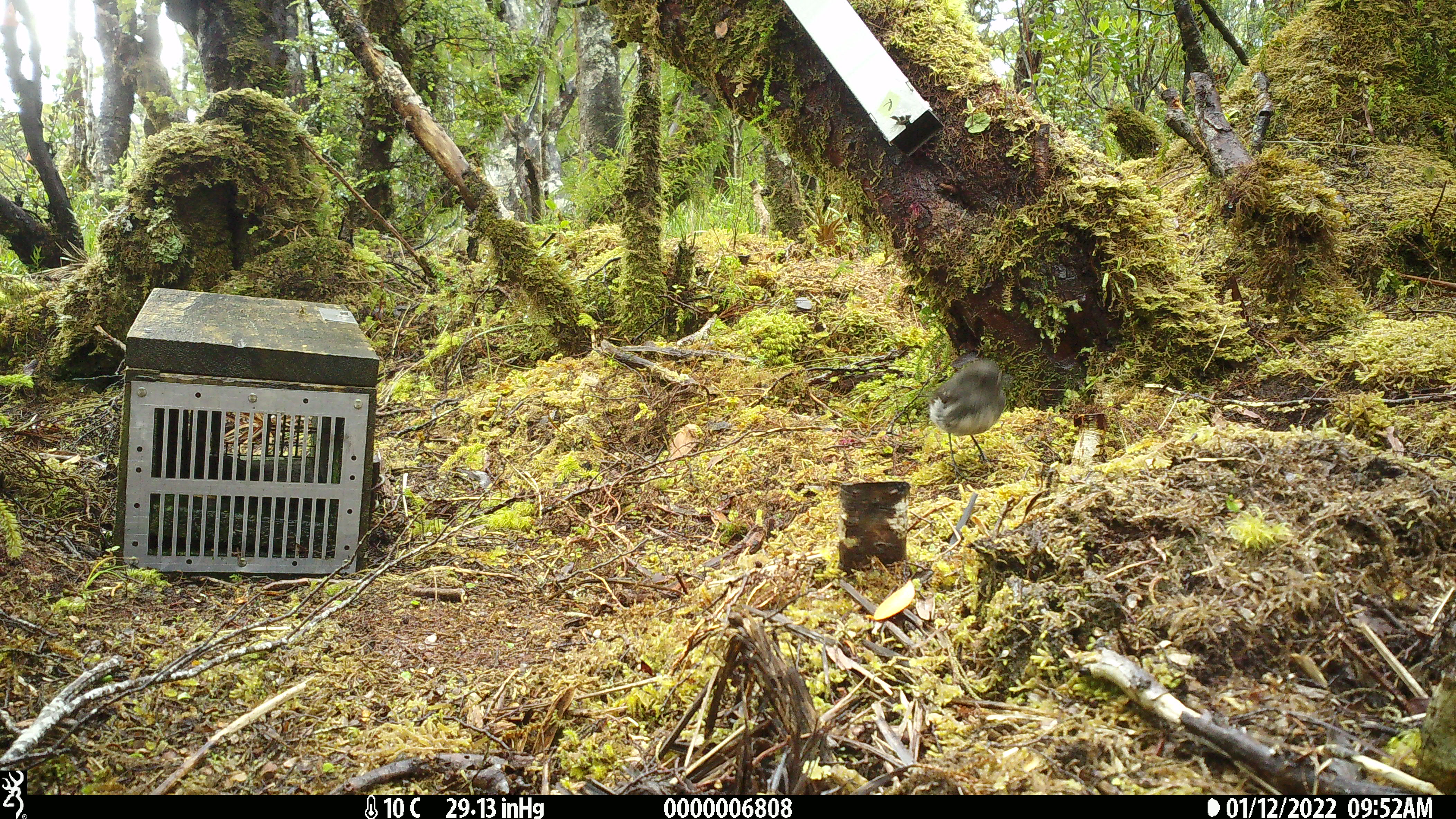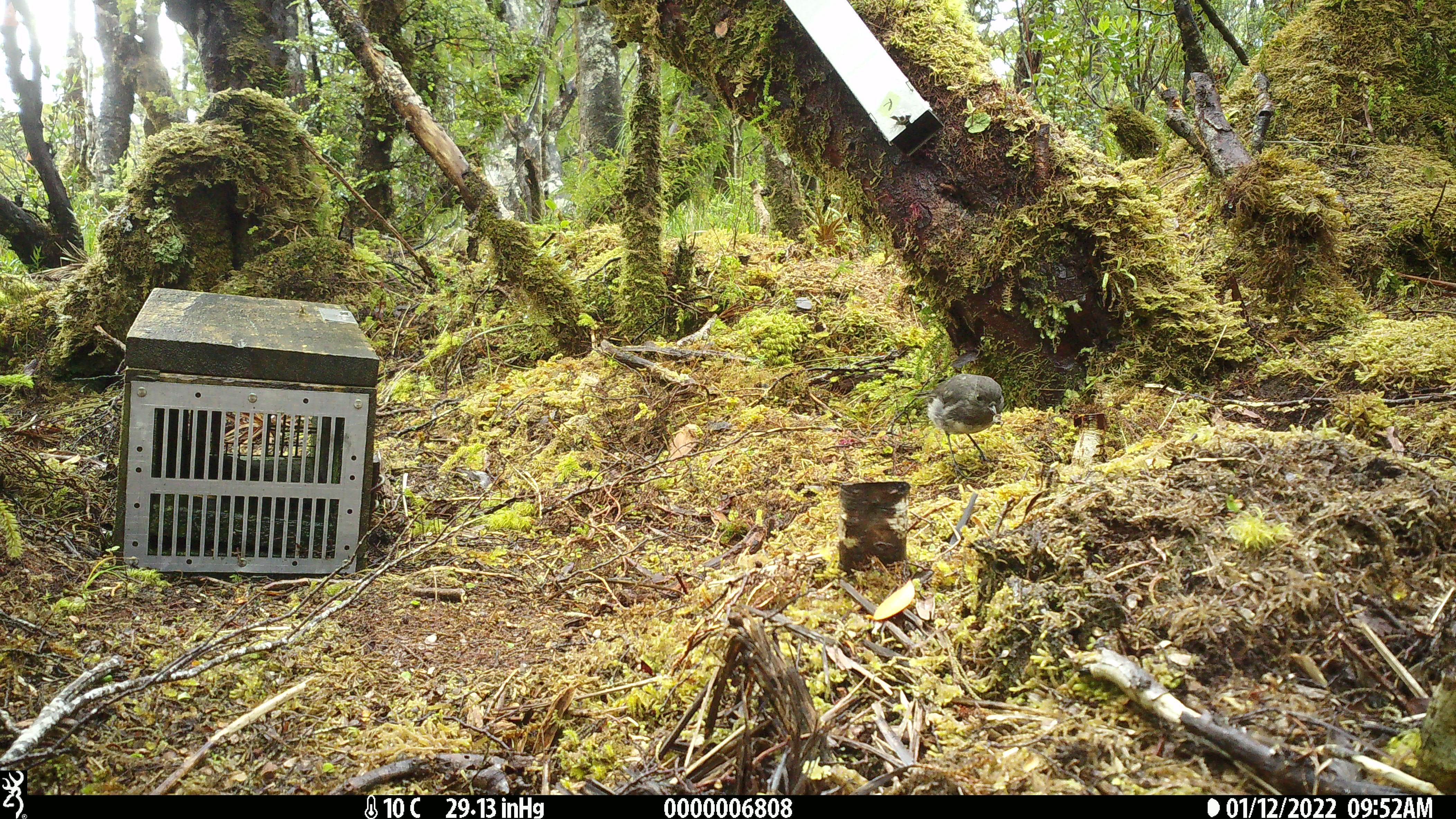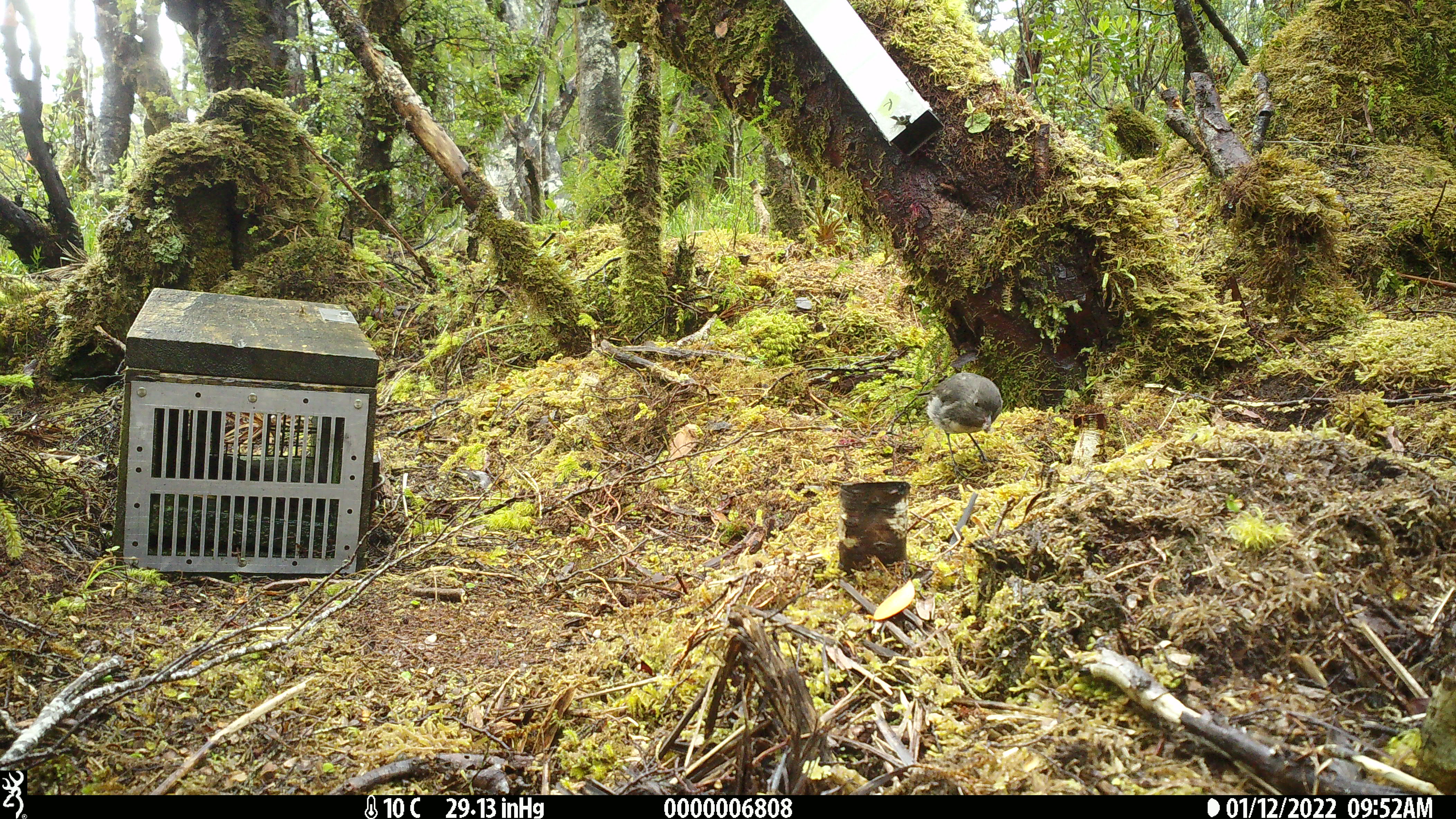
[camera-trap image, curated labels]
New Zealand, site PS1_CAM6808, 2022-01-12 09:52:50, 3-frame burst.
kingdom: Animalia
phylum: Chordata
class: Aves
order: Passeriformes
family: Petroicidae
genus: Petroica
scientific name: Petroica australis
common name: new zealand robin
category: robin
Robin (new zealand robin) (Petroica australis).